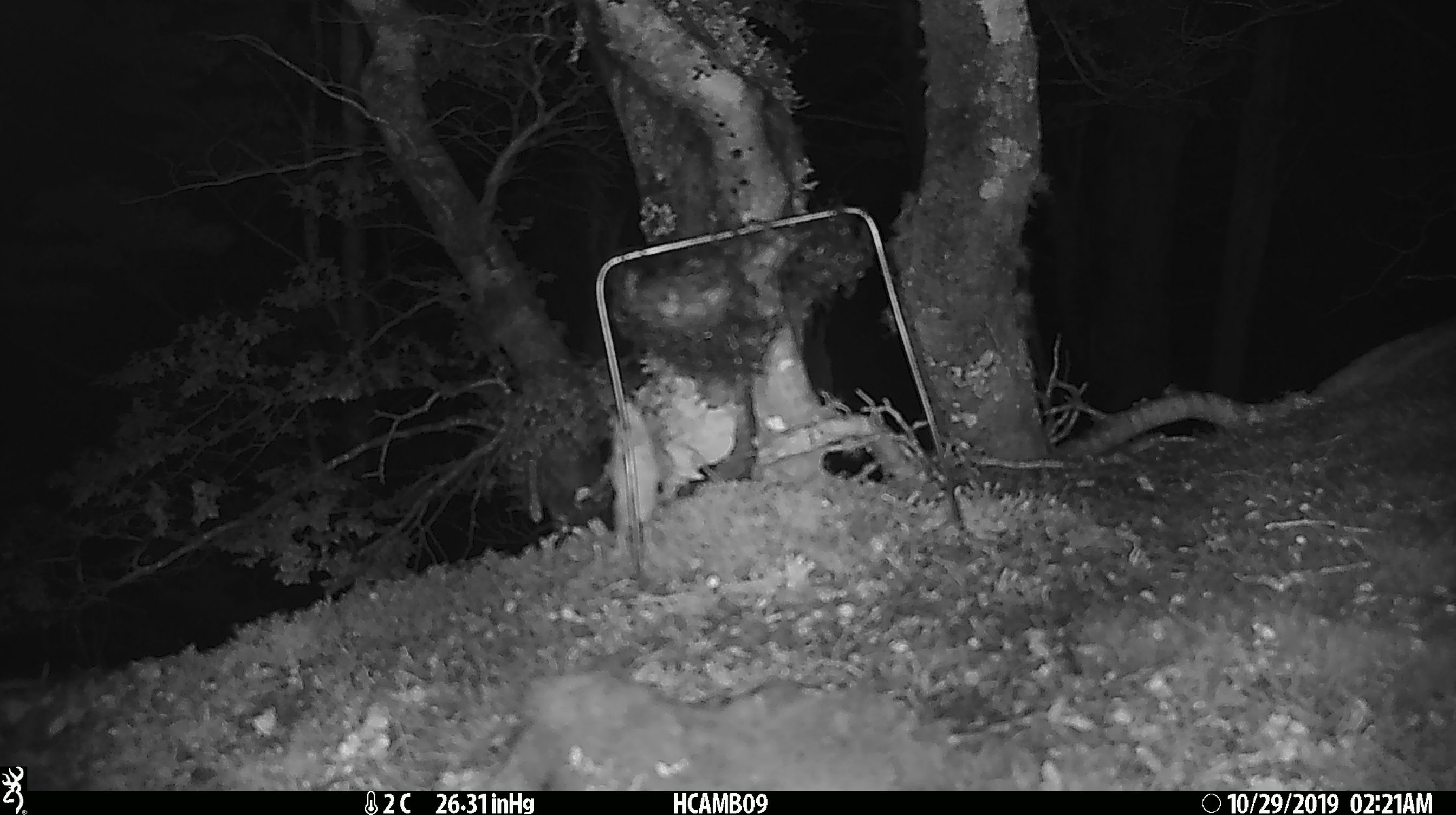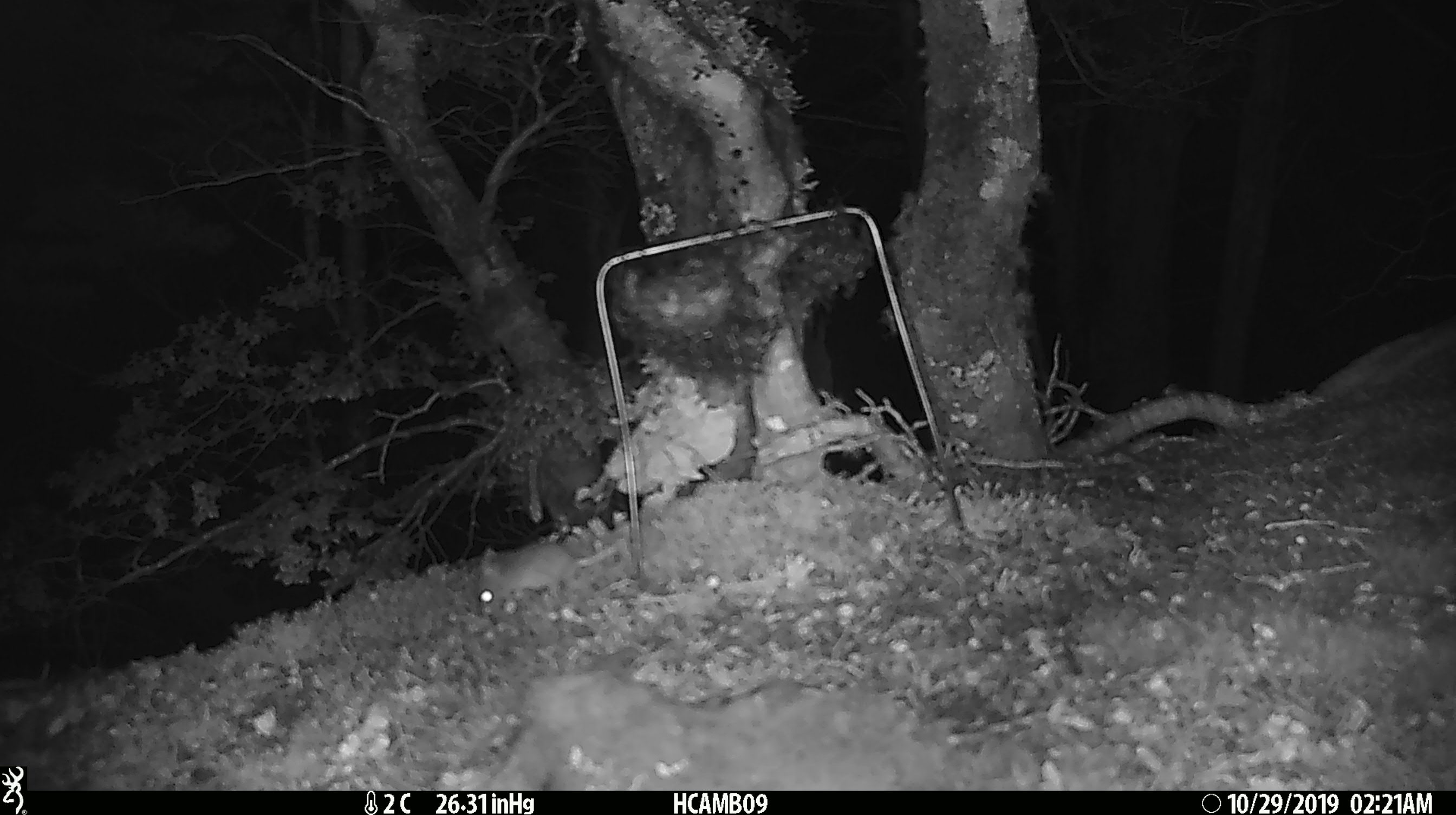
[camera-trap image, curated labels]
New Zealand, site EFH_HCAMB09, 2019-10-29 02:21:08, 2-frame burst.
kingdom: Animalia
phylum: Chordata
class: Mammalia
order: Rodentia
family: Muridae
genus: Mus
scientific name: Mus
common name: mouse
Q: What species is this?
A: Mouse (Mus).